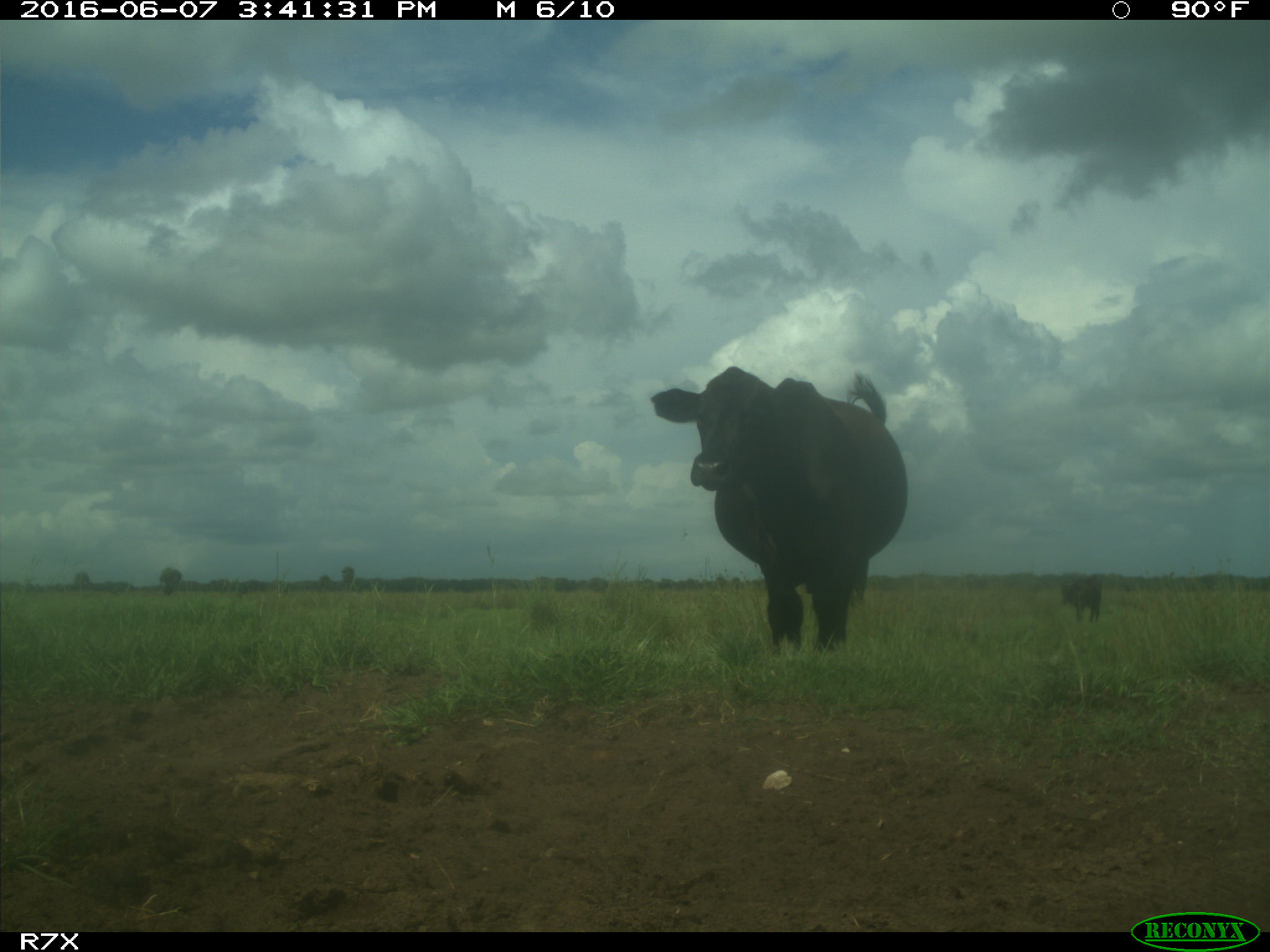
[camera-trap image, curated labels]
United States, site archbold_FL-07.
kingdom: Animalia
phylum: Chordata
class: Mammalia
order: Artiodactyla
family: Bovidae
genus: Bos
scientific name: Bos taurus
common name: domestic cow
Bos taurus (domestic cow).